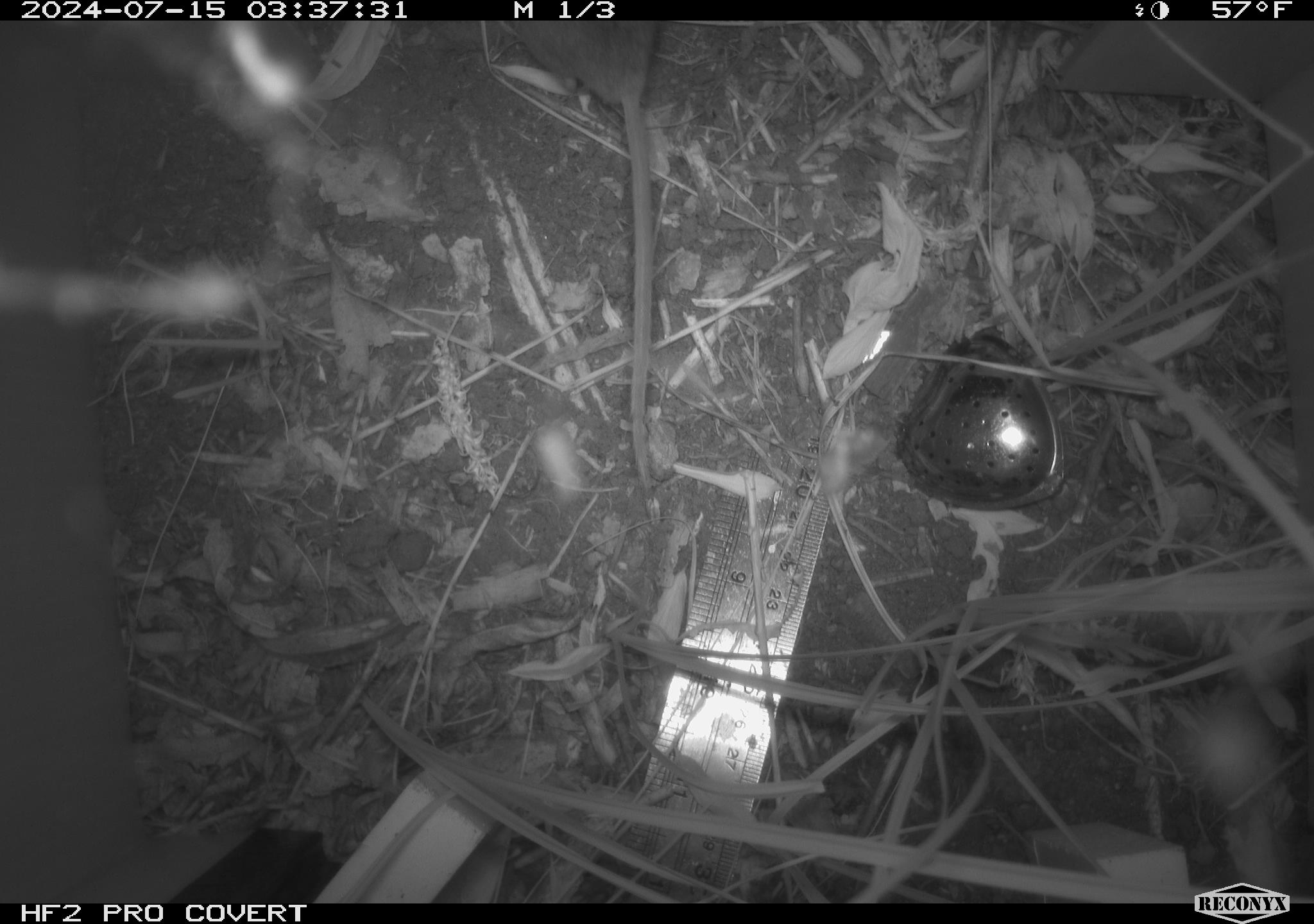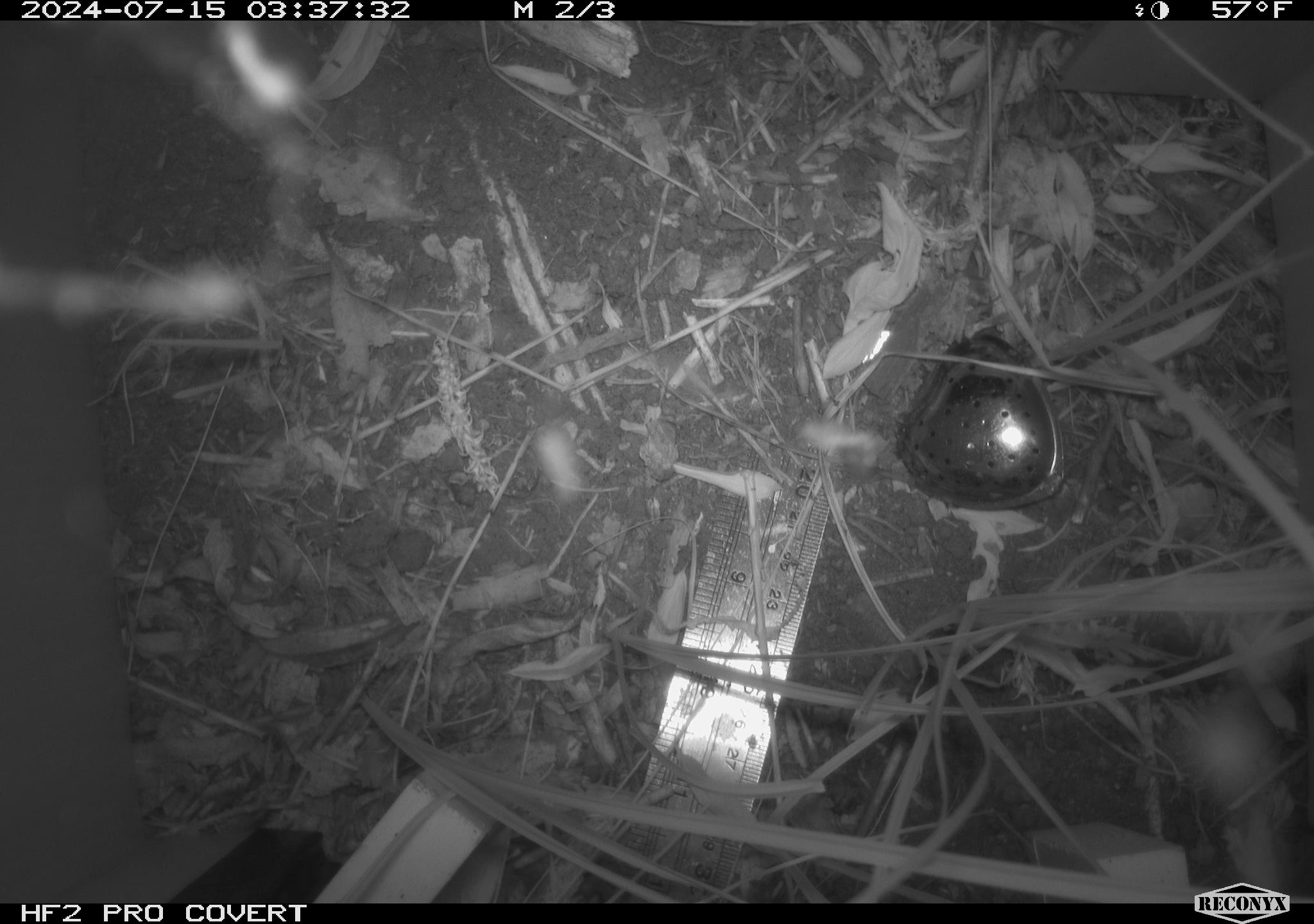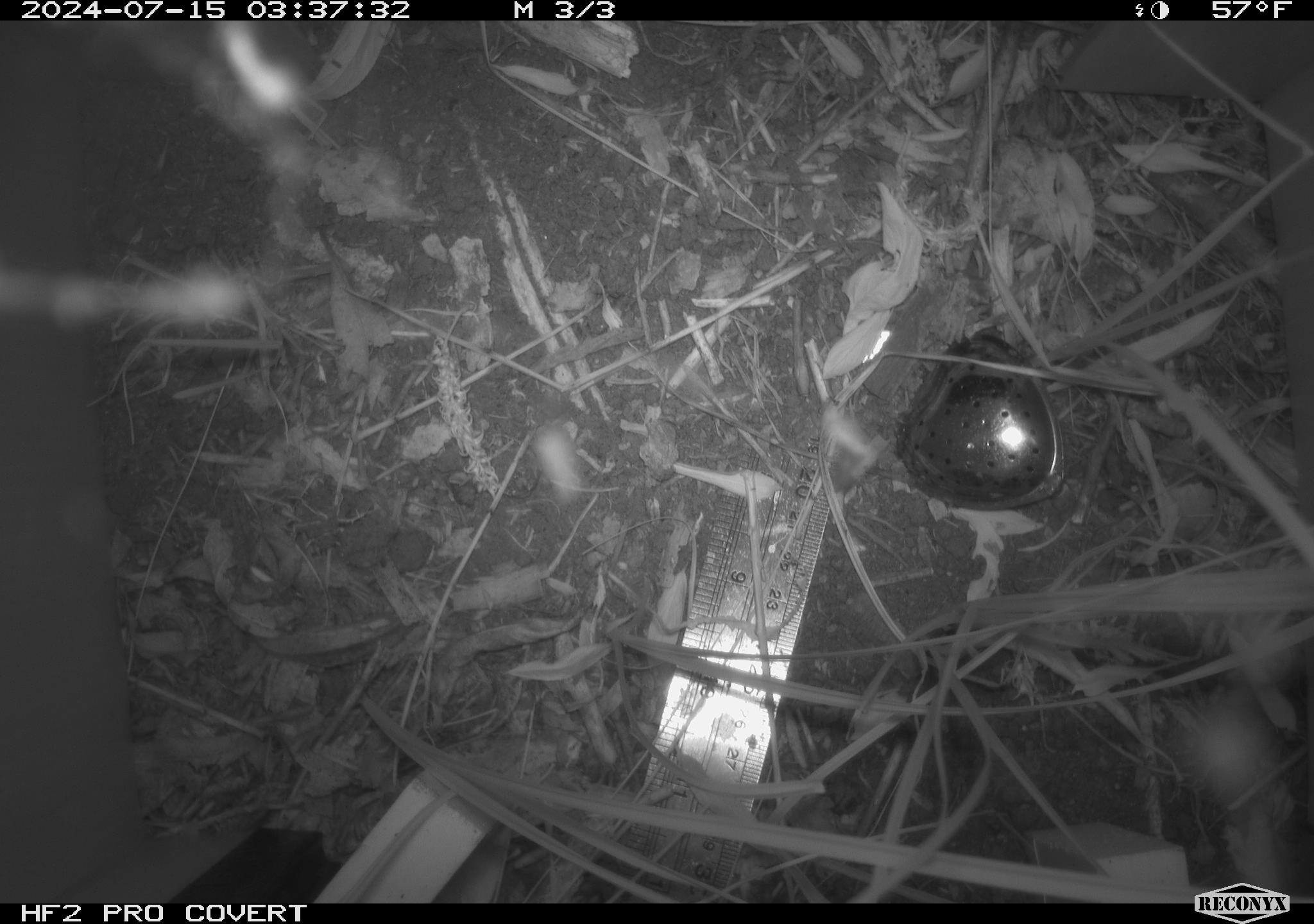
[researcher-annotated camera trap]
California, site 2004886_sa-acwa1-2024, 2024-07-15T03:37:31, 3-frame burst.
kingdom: Animalia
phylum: Chordata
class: Mammalia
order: Rodentia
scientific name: Rodentia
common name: mouse species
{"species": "mouse species (Rodentia)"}